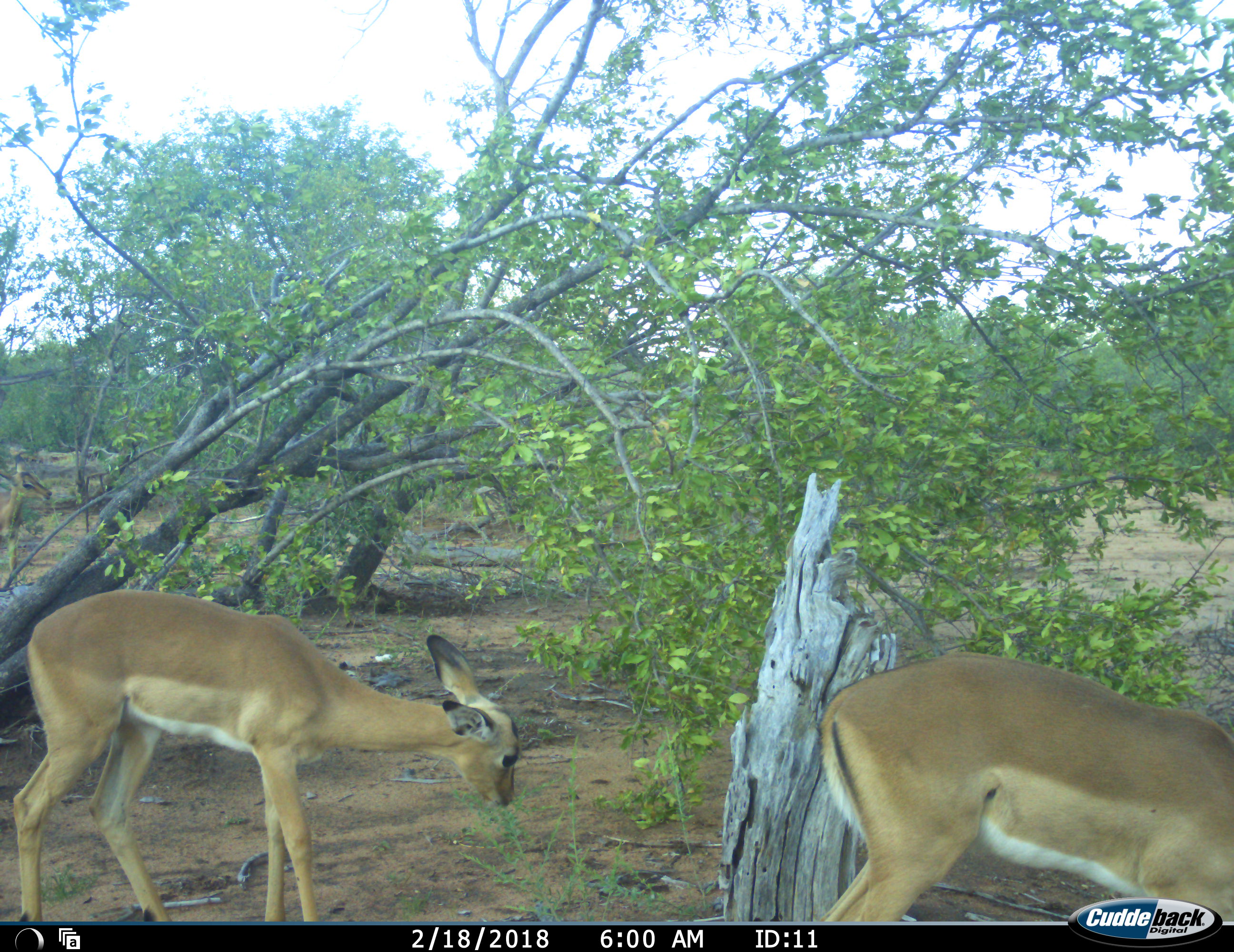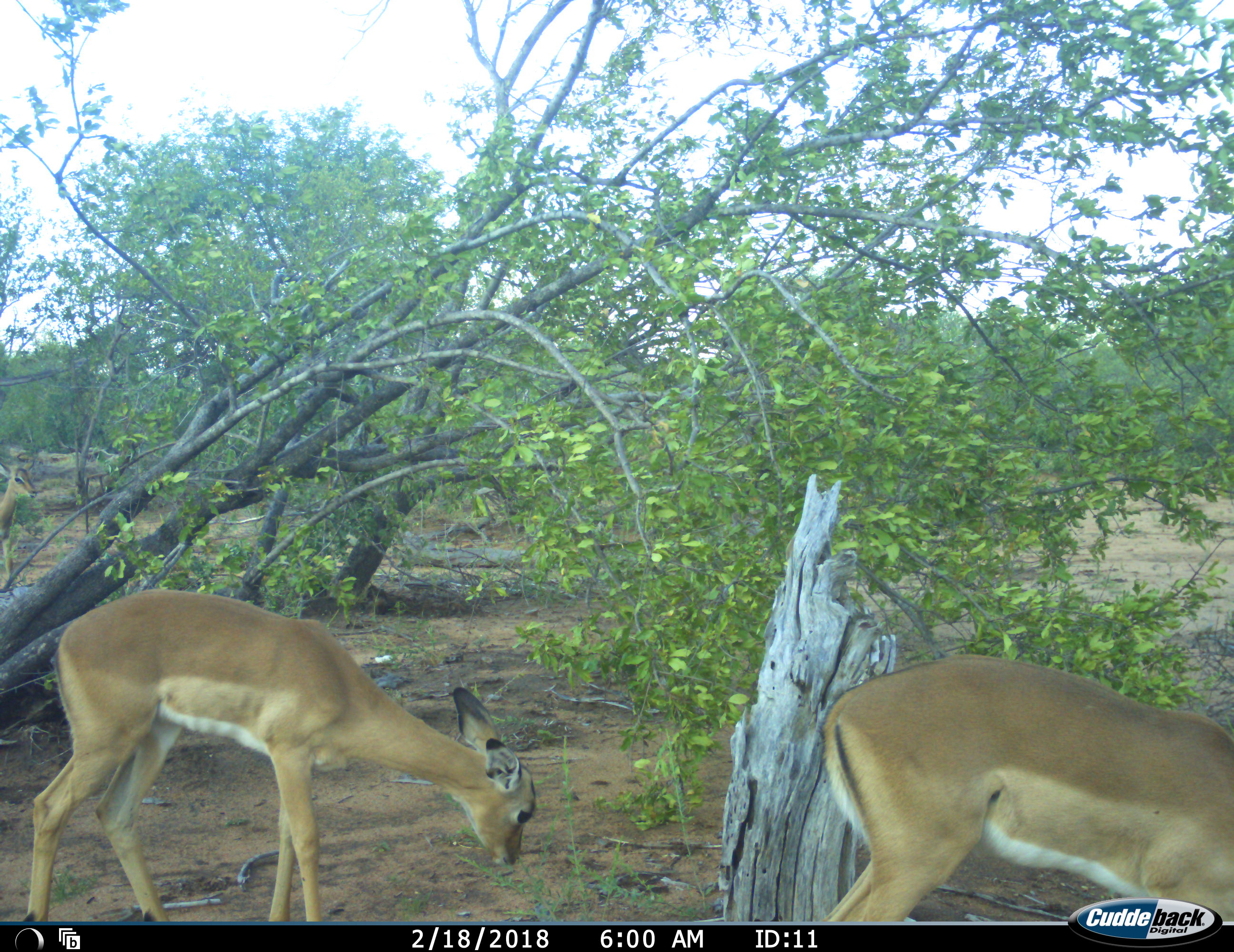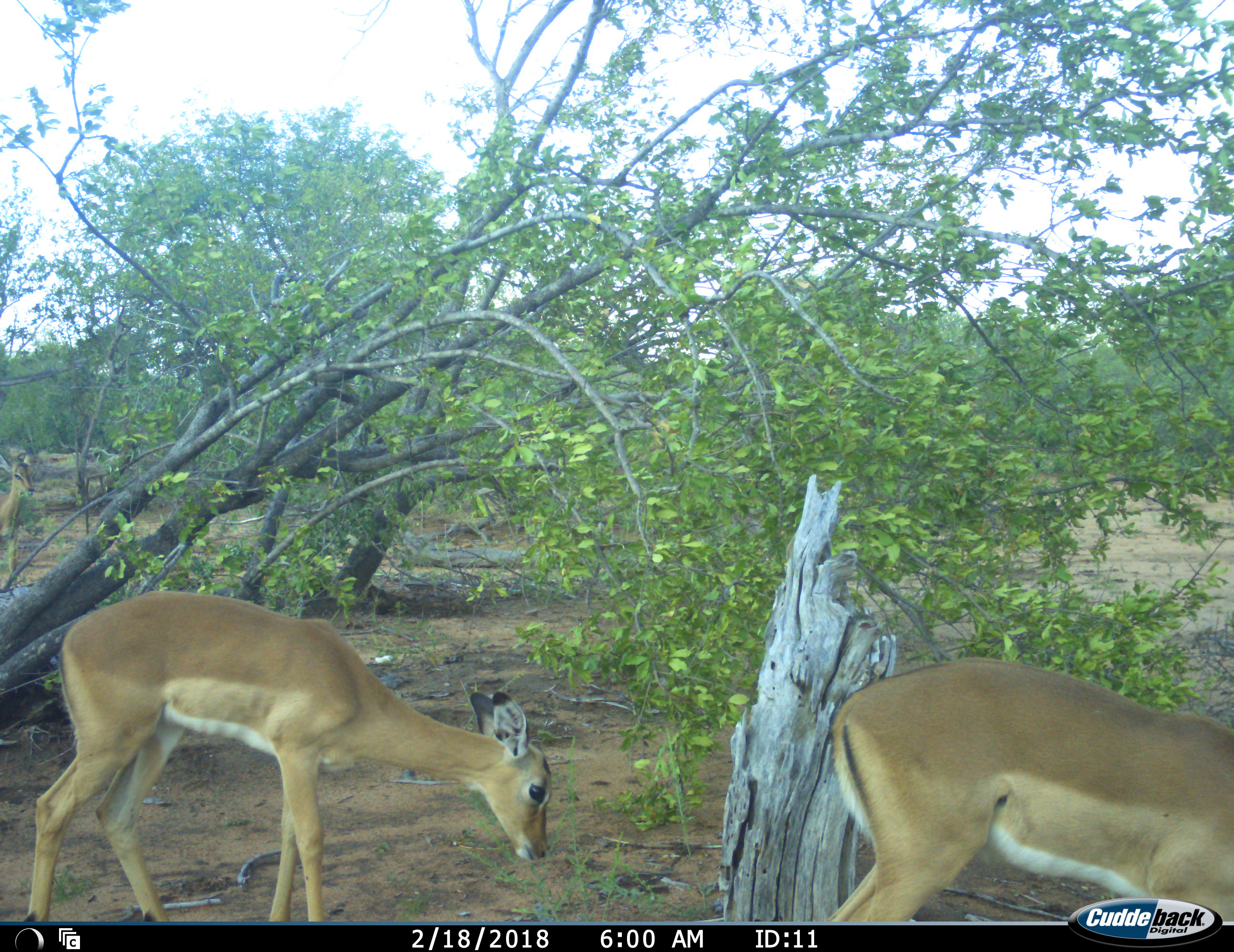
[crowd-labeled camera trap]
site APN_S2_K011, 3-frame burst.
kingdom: Animalia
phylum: Chordata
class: Mammalia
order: Artiodactyla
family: Bovidae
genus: Aepyceros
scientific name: Aepyceros melampus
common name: impala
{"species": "impala (Aepyceros melampus)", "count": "3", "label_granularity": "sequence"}